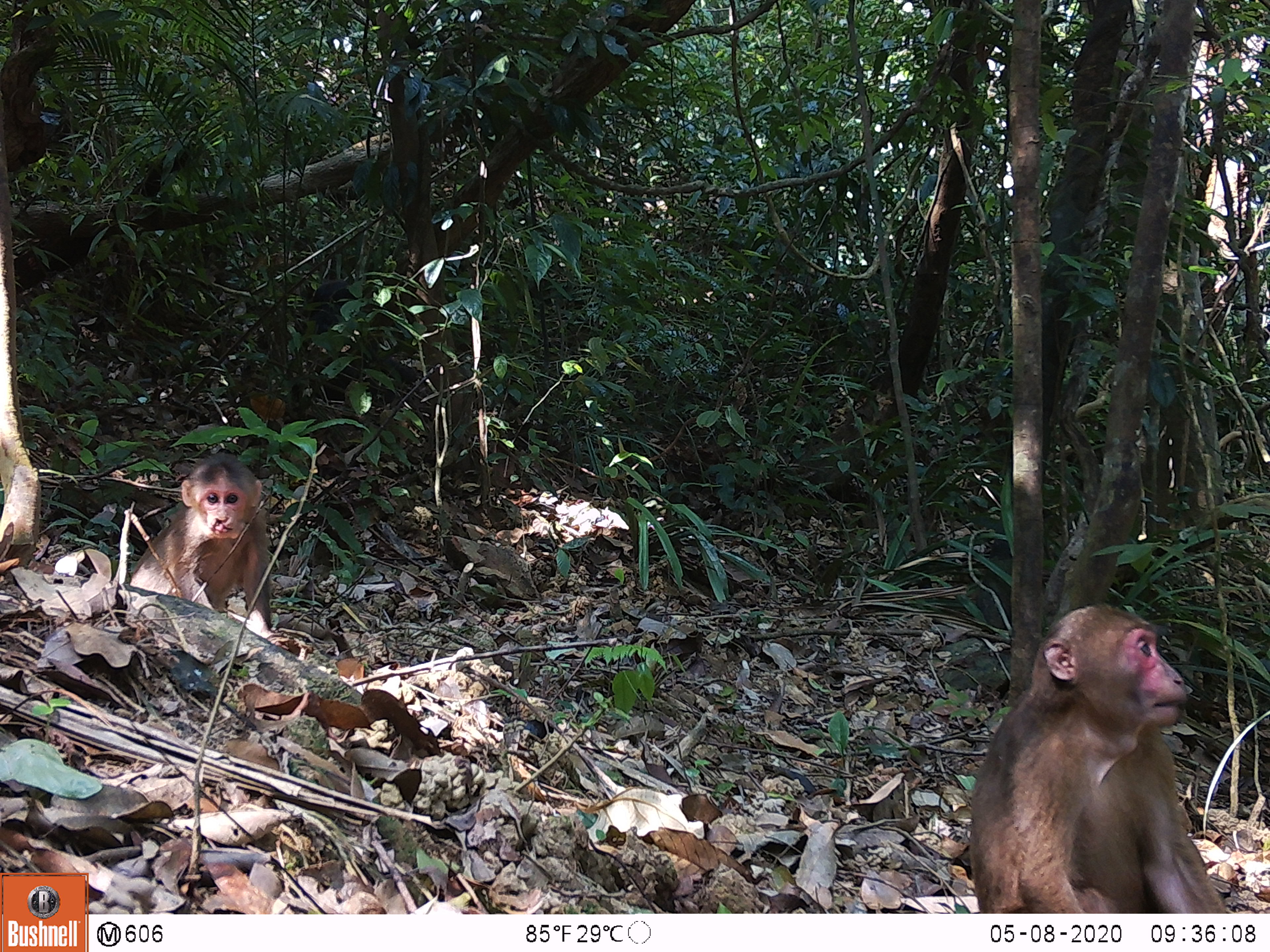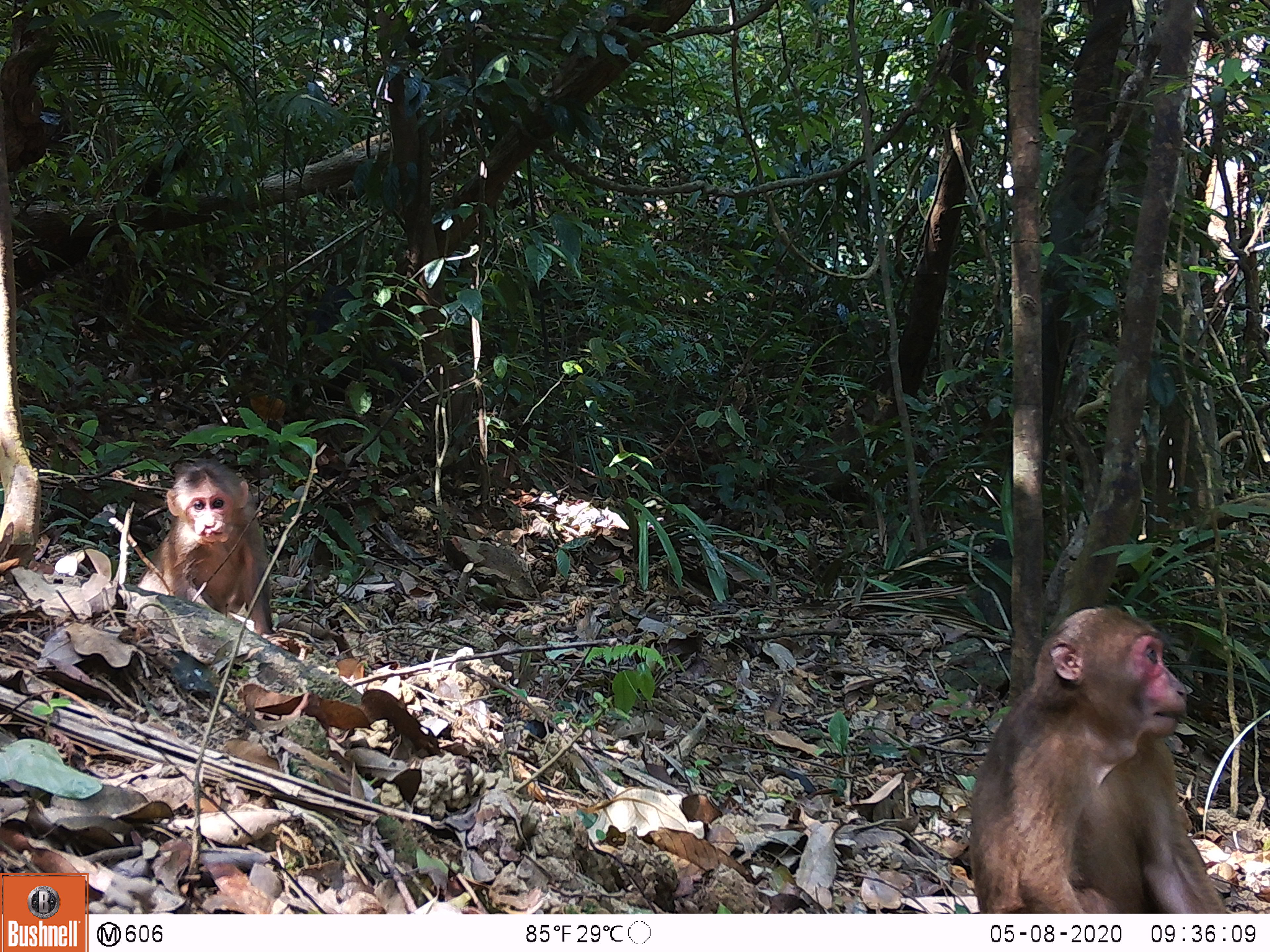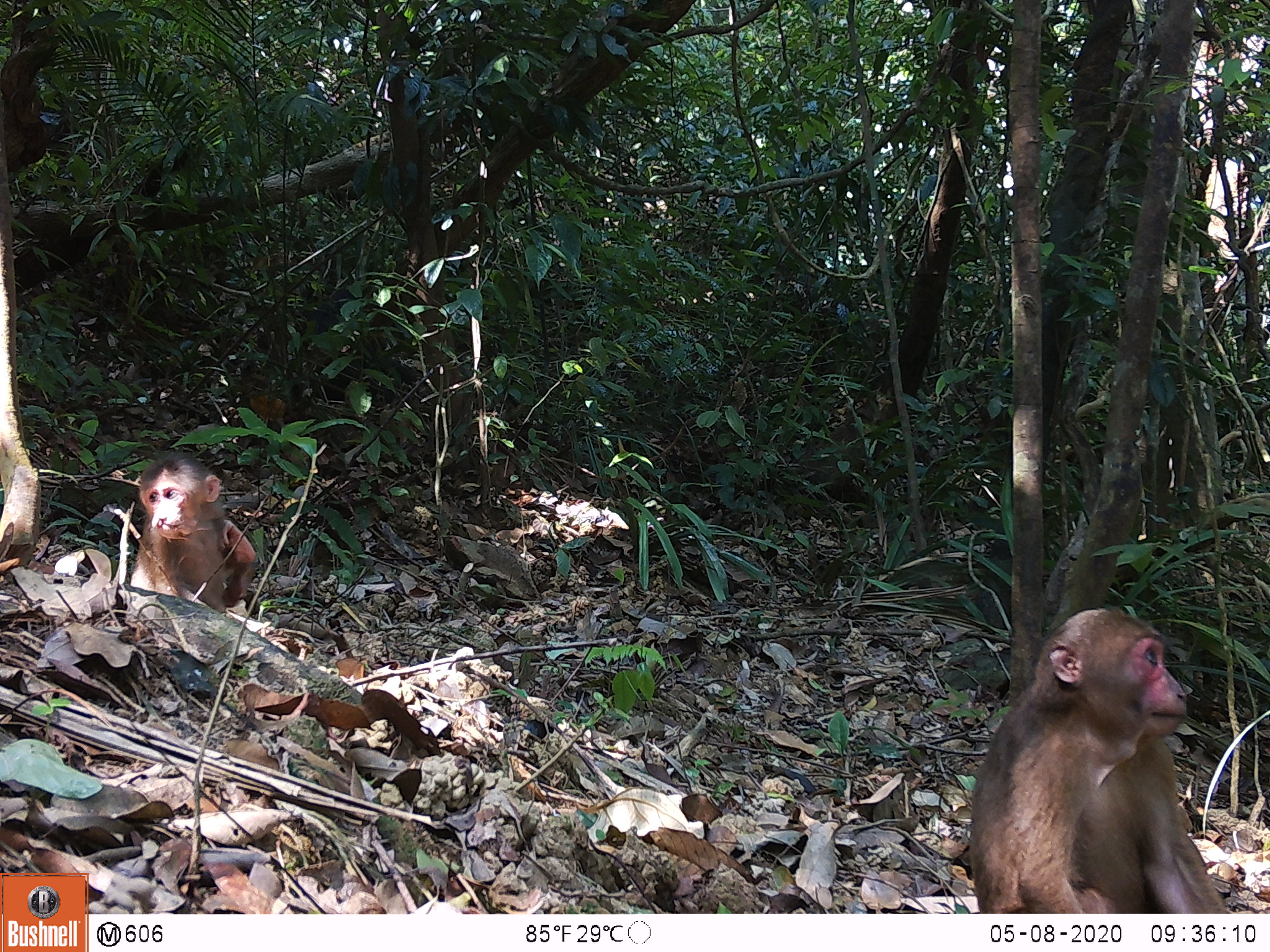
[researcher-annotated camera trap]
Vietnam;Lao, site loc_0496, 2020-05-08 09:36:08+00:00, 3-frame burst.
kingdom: Animalia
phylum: Chordata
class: Mammalia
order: Primates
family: Cercopithecidae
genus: Macaca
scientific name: Macaca arctoides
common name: stump-tailed macaque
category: stump tailed macaque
Stump tailed macaque (stump-tailed macaque) (Macaca arctoides). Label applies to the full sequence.